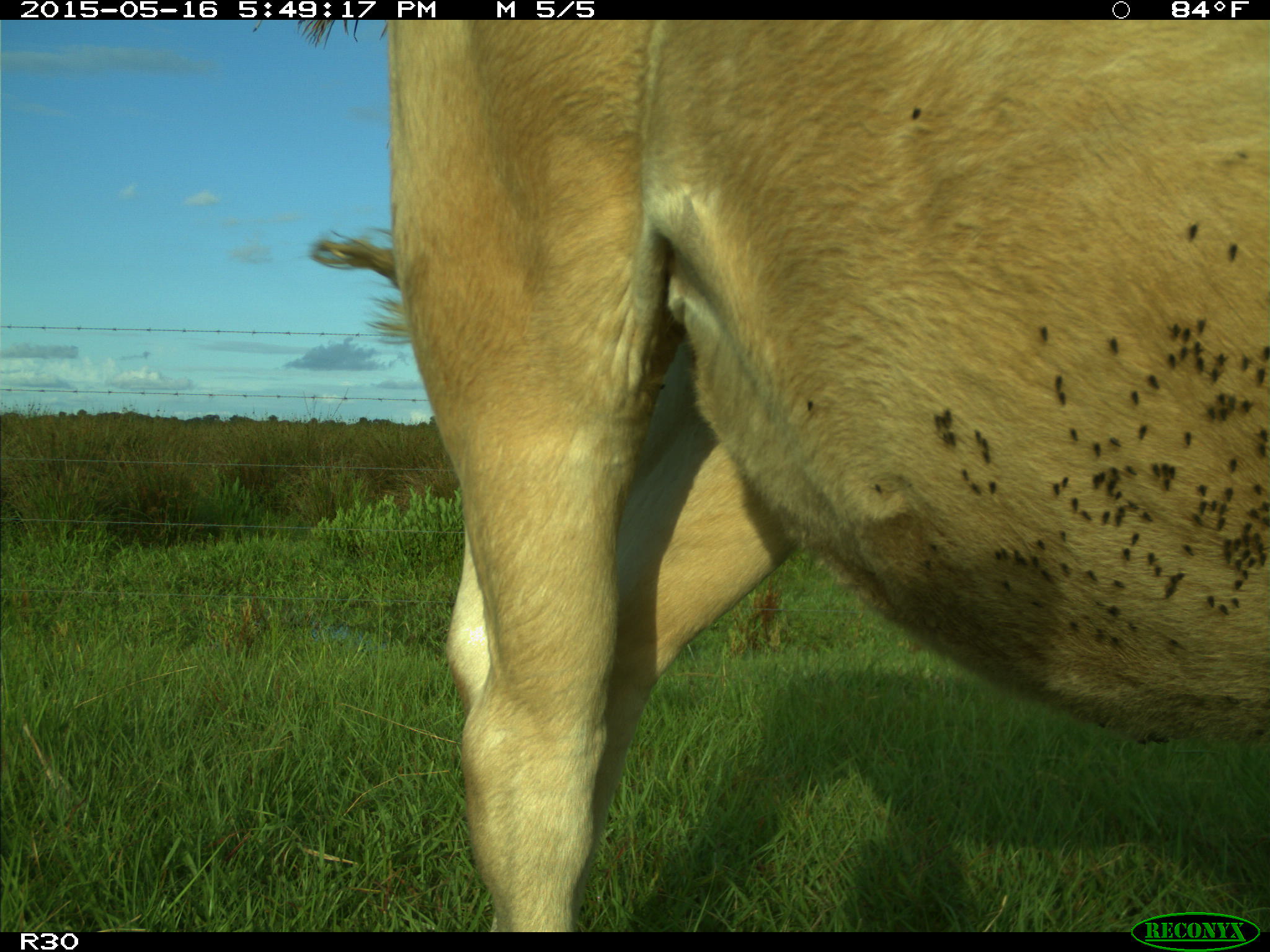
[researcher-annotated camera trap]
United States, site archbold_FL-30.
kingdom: Animalia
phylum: Chordata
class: Mammalia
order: Artiodactyla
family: Bovidae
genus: Bos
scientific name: Bos taurus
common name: domestic cow